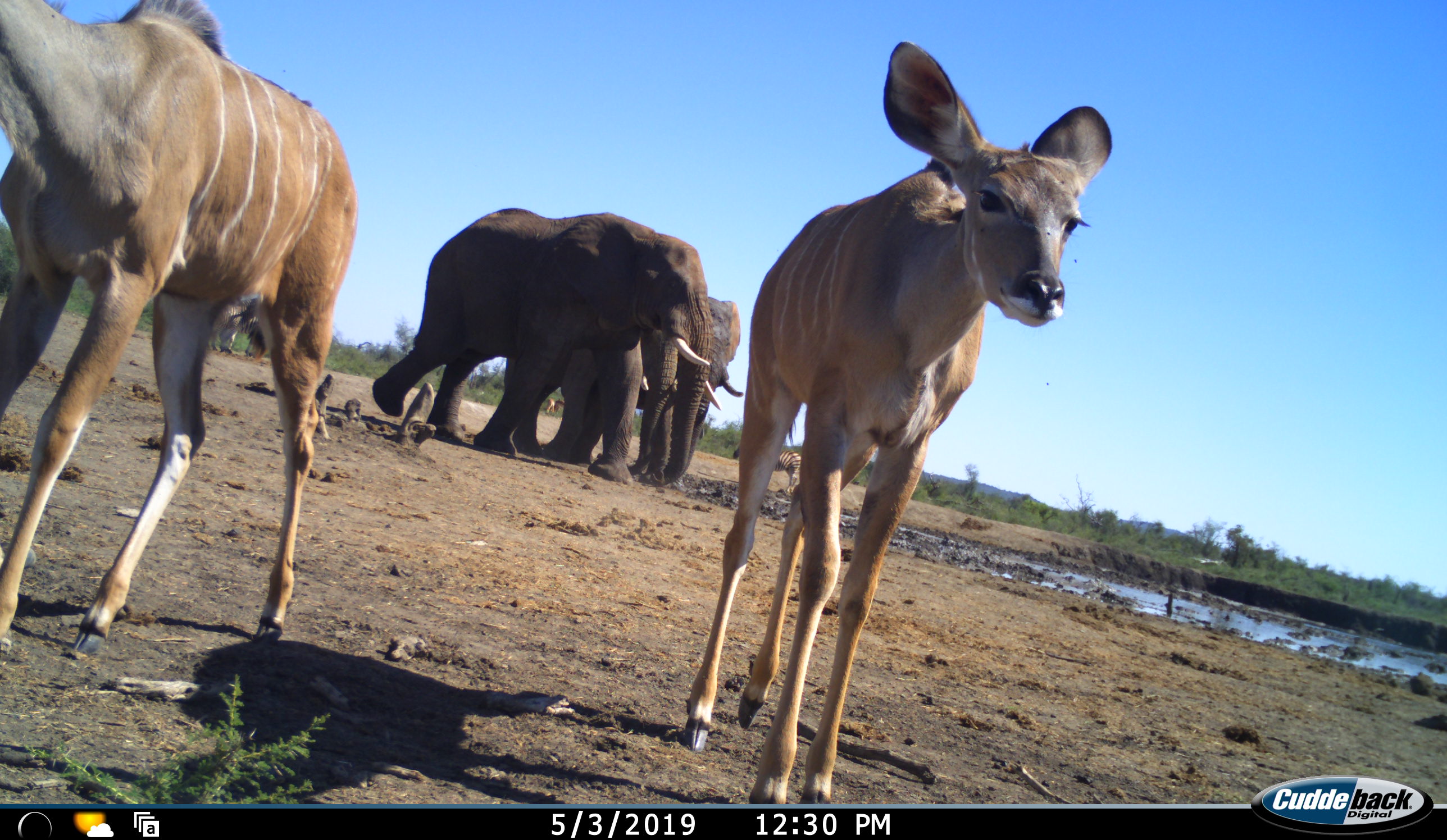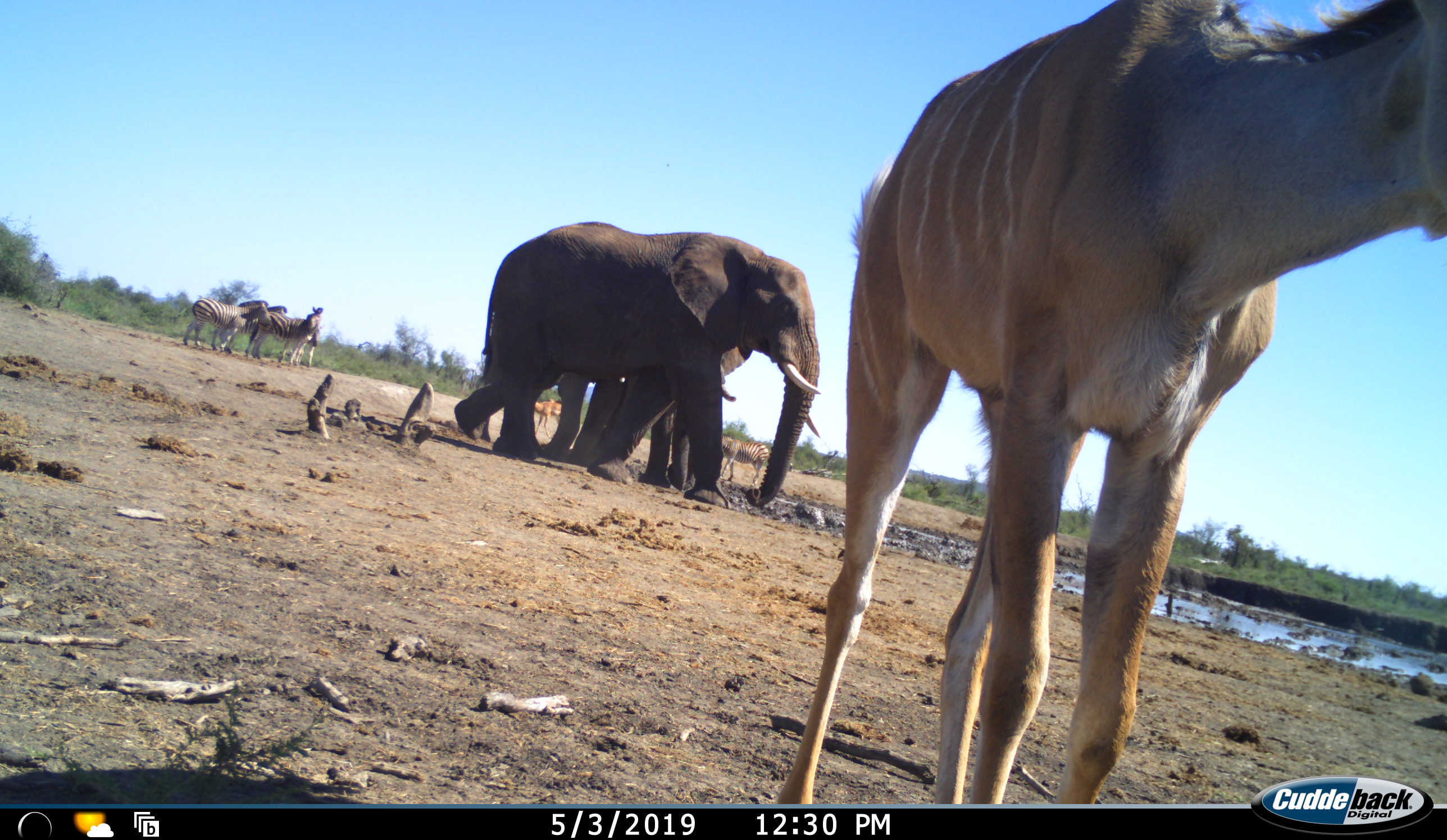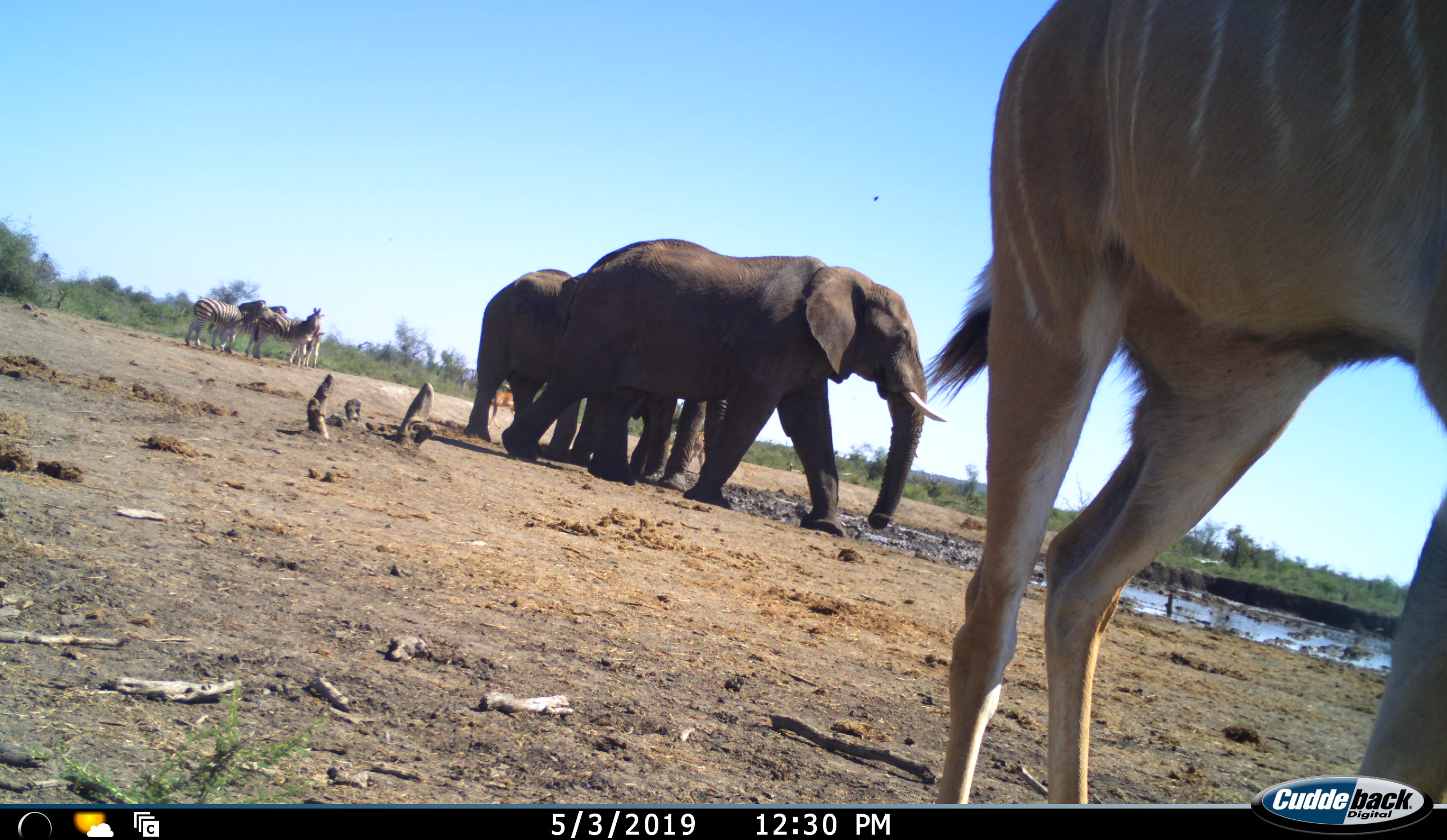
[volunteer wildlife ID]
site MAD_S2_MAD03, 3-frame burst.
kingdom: Animalia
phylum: Chordata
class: Mammalia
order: Proboscidea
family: Elephantidae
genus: Loxodonta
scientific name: Loxodonta africana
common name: african bush elephant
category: elephant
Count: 3.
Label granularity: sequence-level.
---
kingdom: Animalia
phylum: Chordata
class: Mammalia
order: Perissodactyla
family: Equidae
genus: Equus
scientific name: Equus quagga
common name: plains zebra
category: zebraplains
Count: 4.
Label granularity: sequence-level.